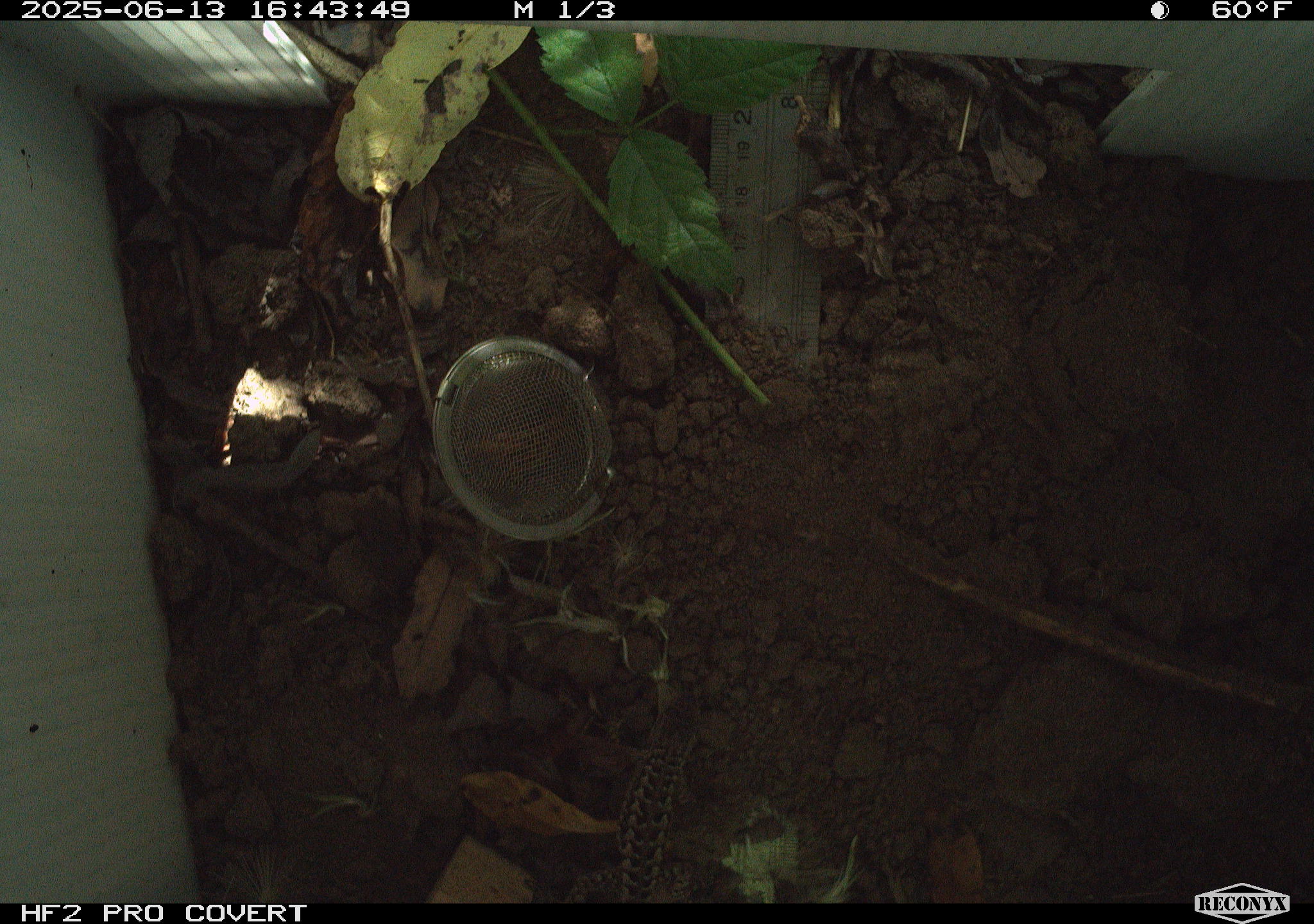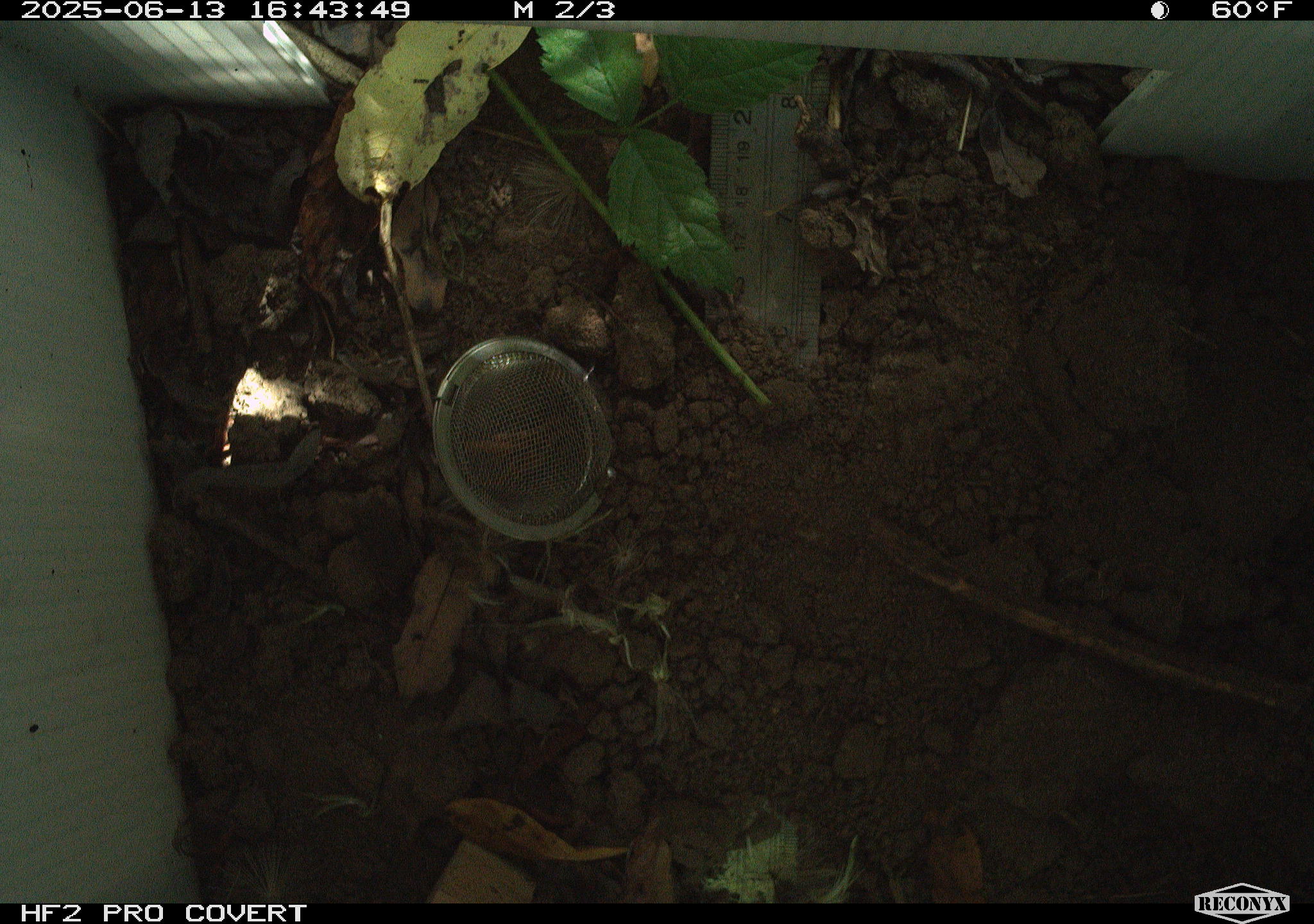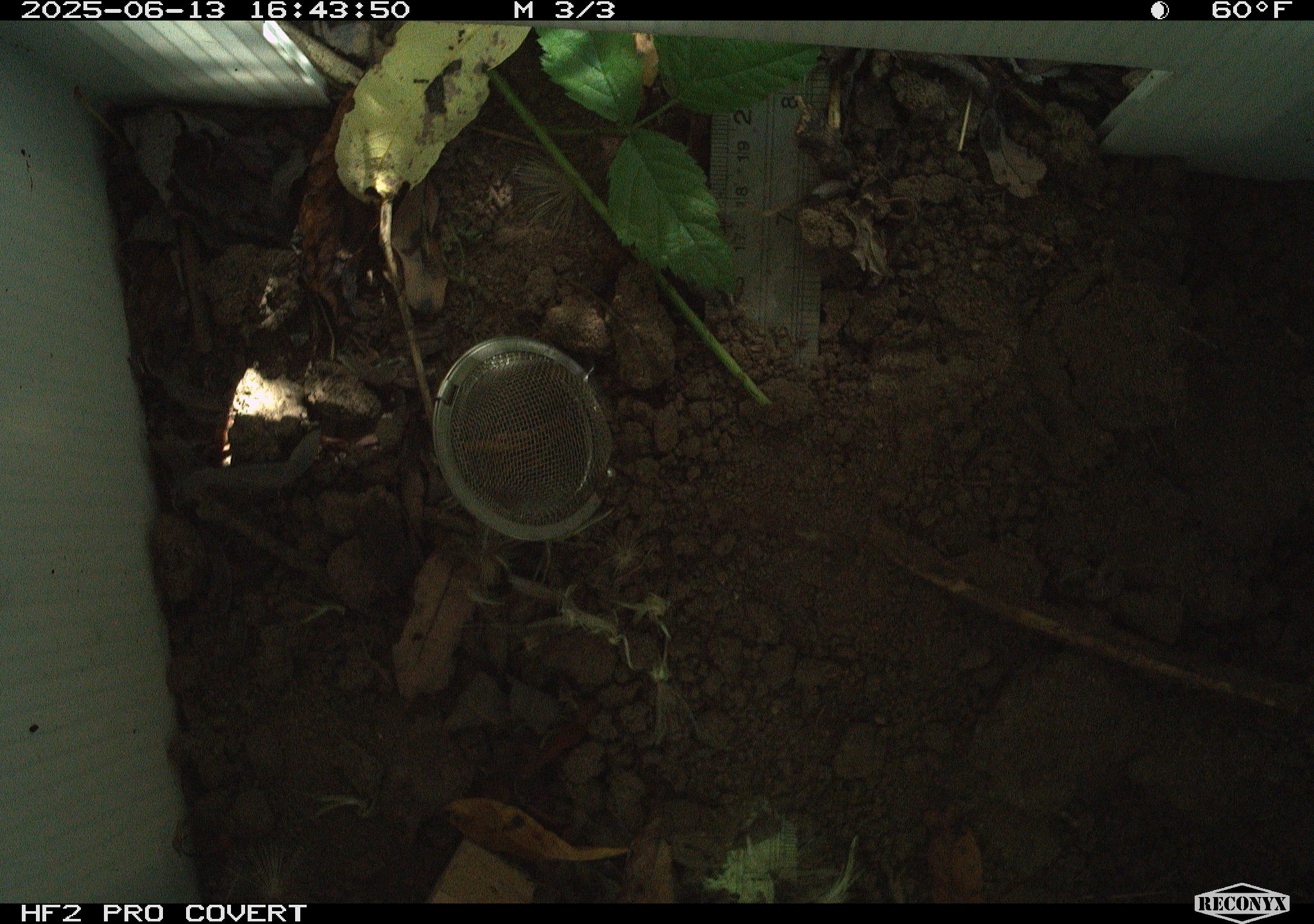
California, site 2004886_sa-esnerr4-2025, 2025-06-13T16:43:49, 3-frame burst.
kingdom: Animalia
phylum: Chordata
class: Reptilia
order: Squamata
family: Phrynosomatidae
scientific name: Phrynosomatidae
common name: north american spiny lizards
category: sceloporus/uta species